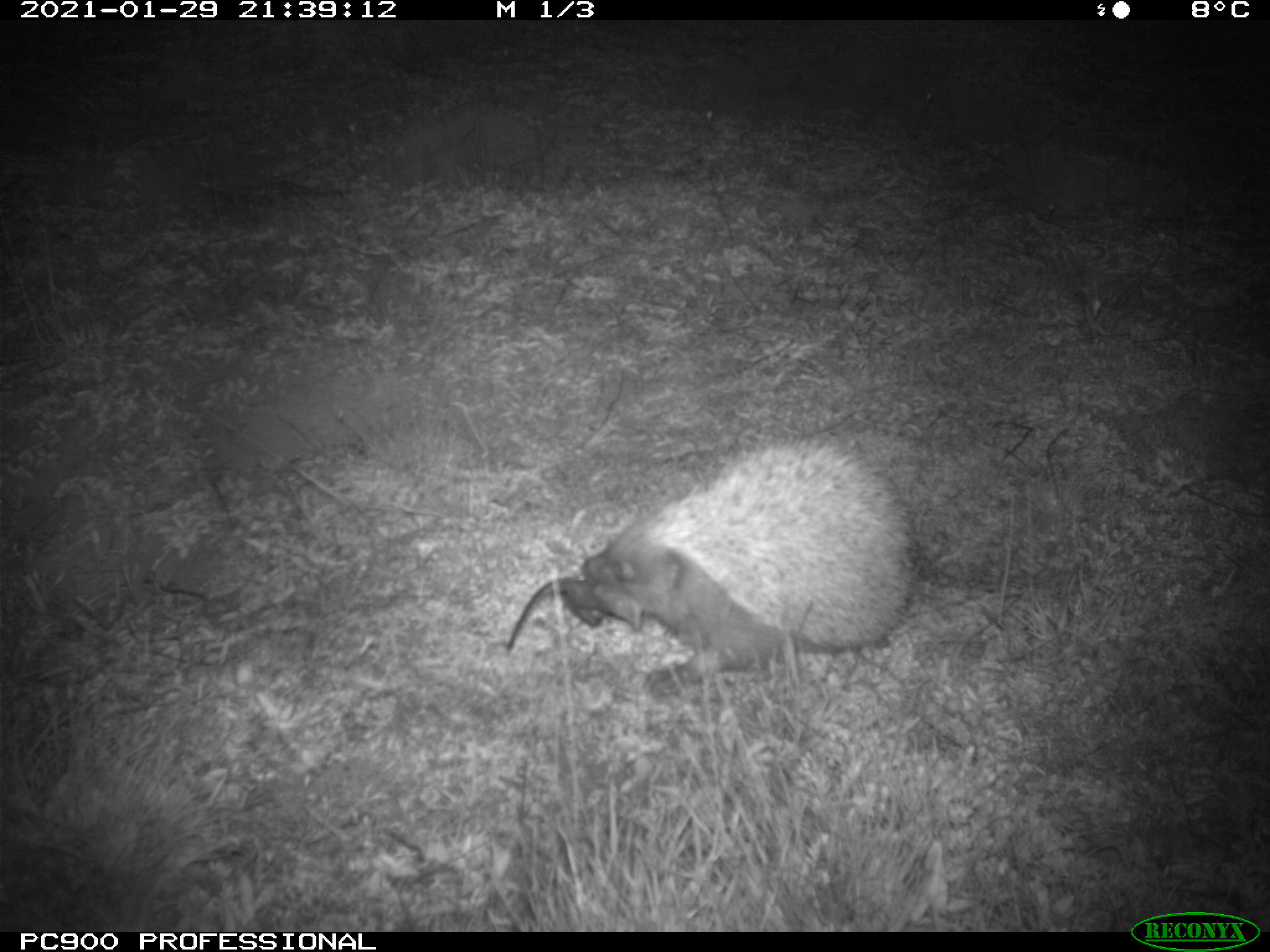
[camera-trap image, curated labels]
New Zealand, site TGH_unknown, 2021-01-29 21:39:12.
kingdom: Animalia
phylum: Chordata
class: Mammalia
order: Eulipotyphla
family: Erinaceidae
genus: Erinaceus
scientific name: Erinaceus europaeus europaeus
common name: european hedgehog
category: hedgehog